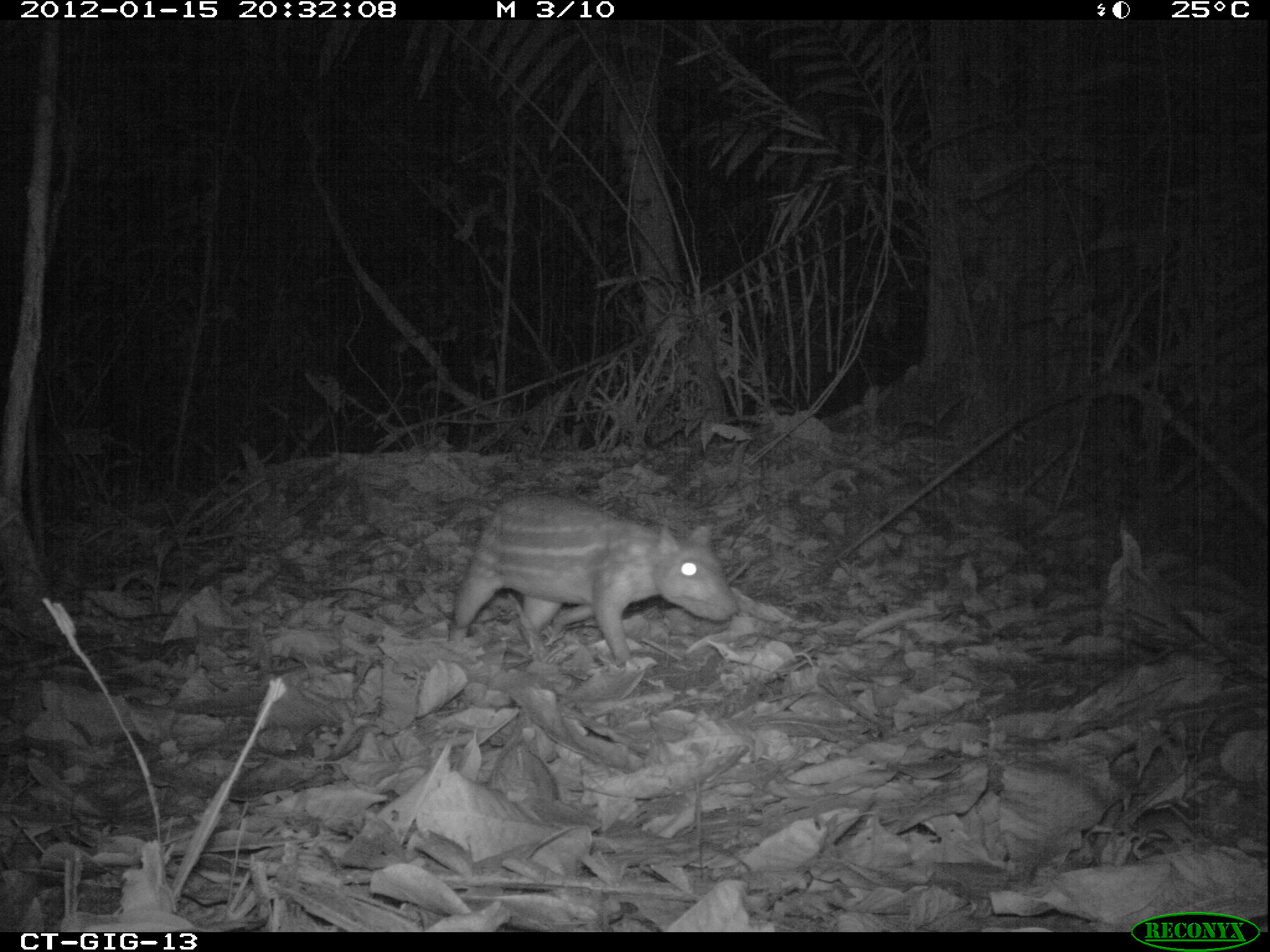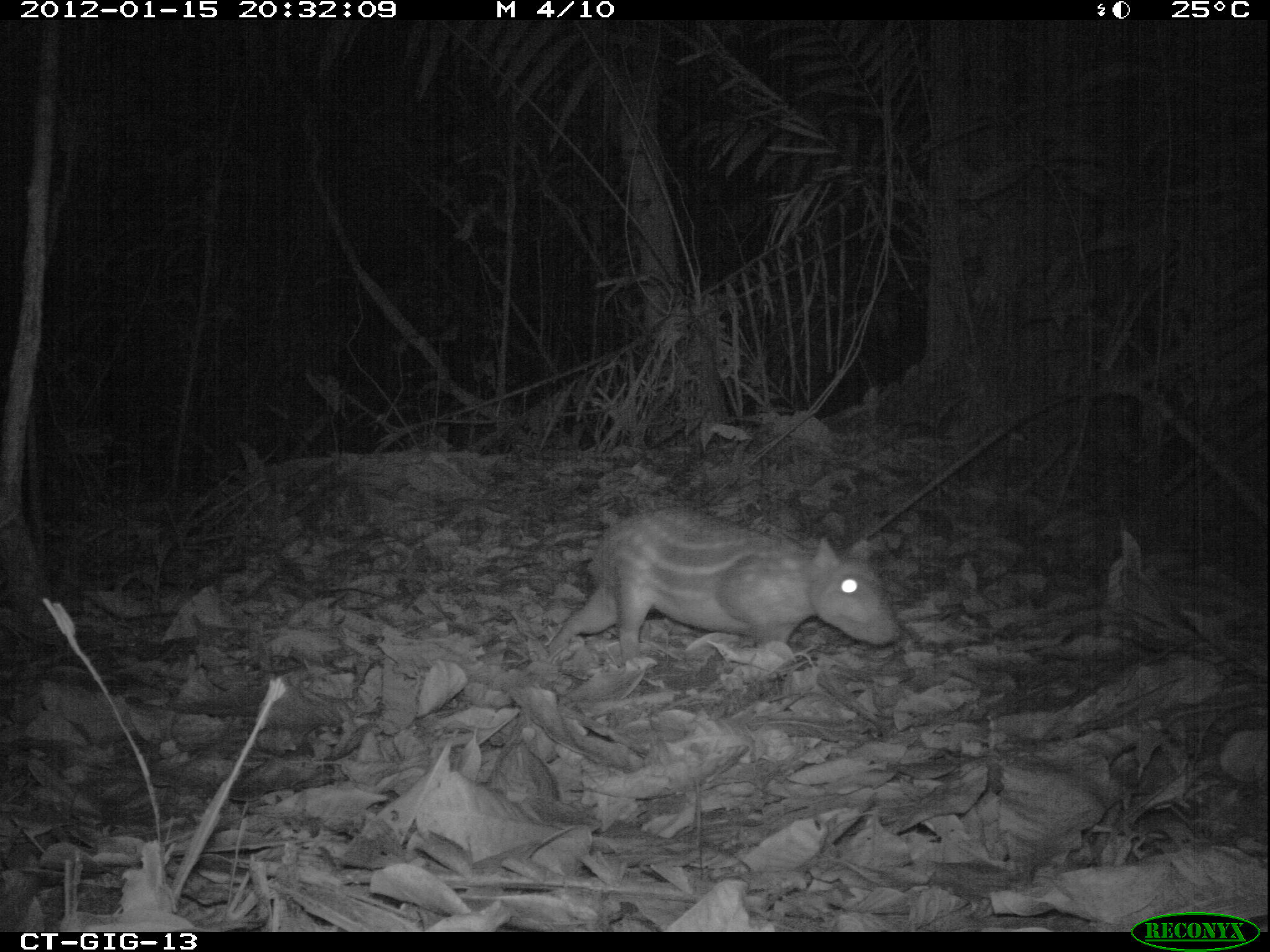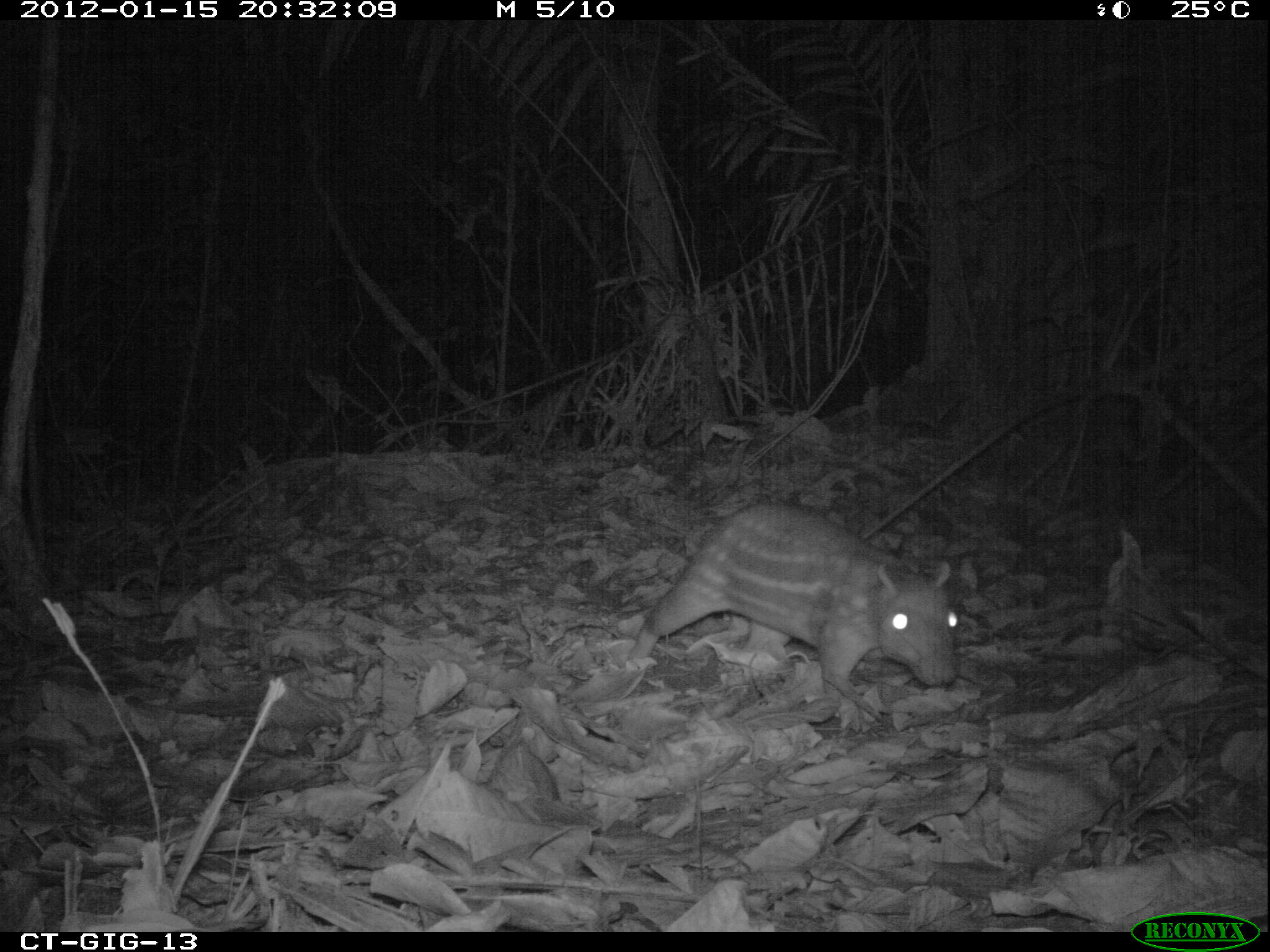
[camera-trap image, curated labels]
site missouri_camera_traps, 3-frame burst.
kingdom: Animalia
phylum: Chordata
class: Mammalia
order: Rodentia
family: Cuniculidae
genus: Cuniculus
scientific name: Cuniculus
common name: paca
Paca (Cuniculus). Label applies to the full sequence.